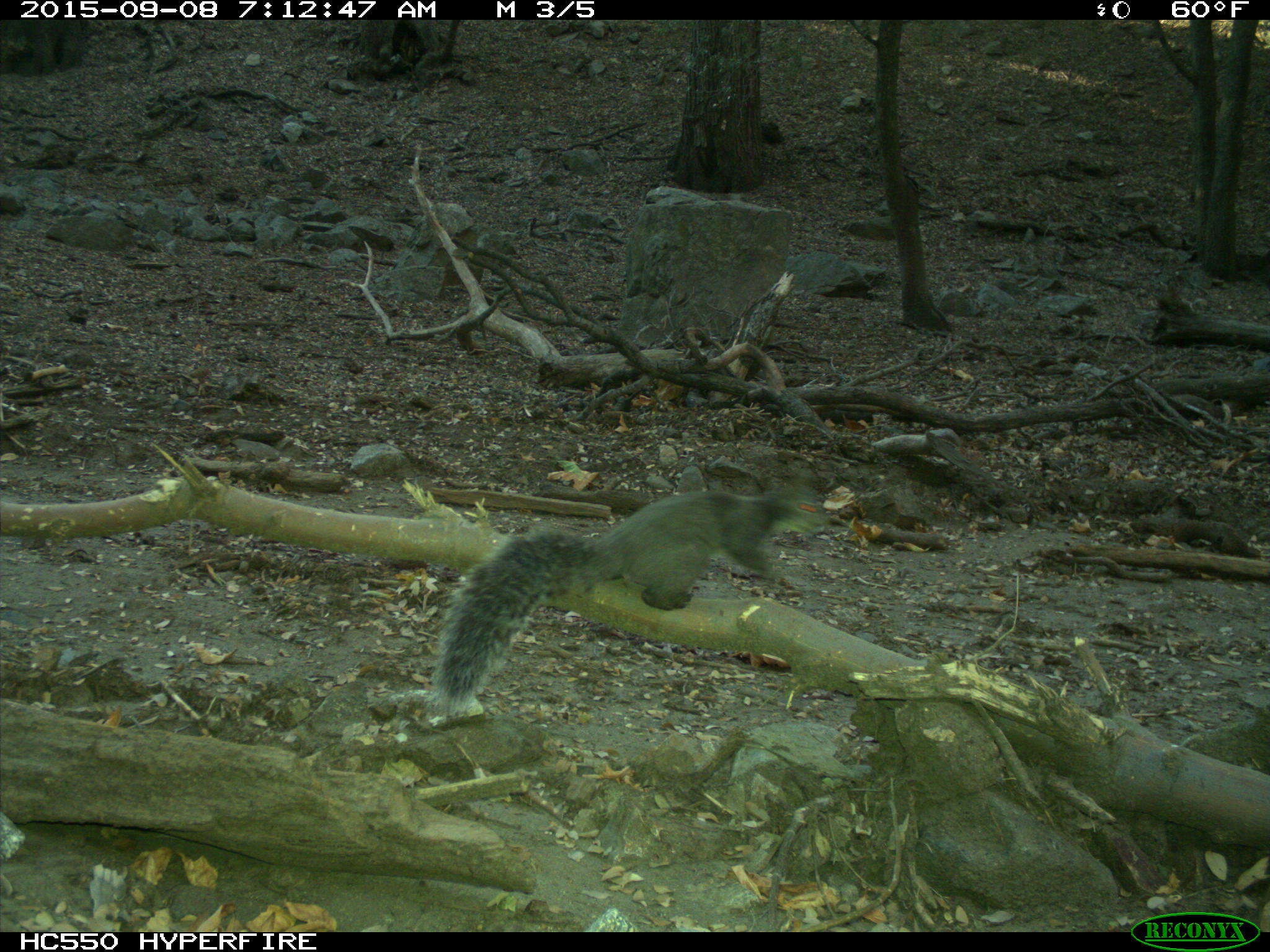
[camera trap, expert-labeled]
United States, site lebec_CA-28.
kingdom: Animalia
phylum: Chordata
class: Mammalia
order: Rodentia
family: Sciuridae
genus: Sciurus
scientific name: Sciurus carolinensis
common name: eastern gray squirrel